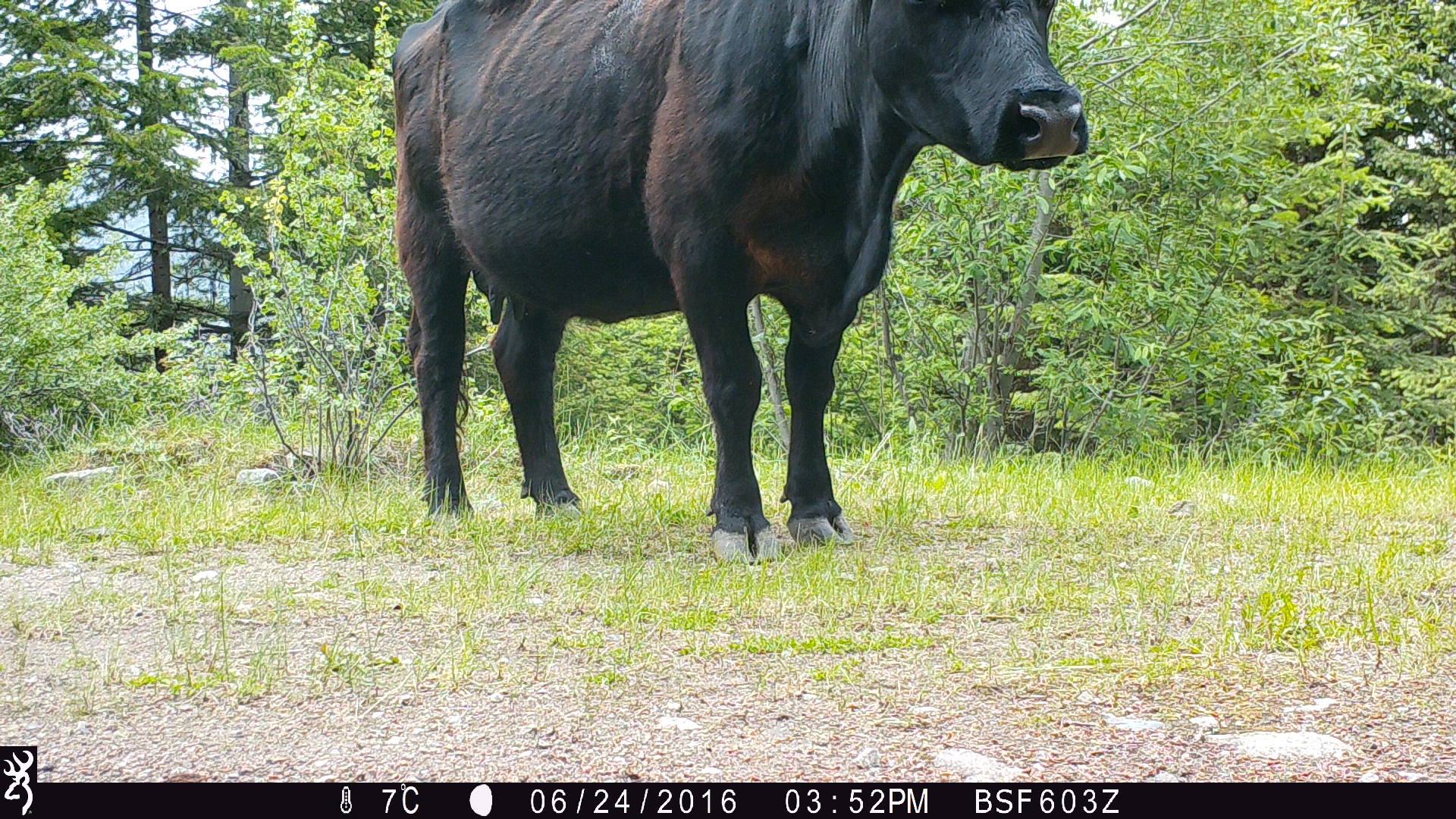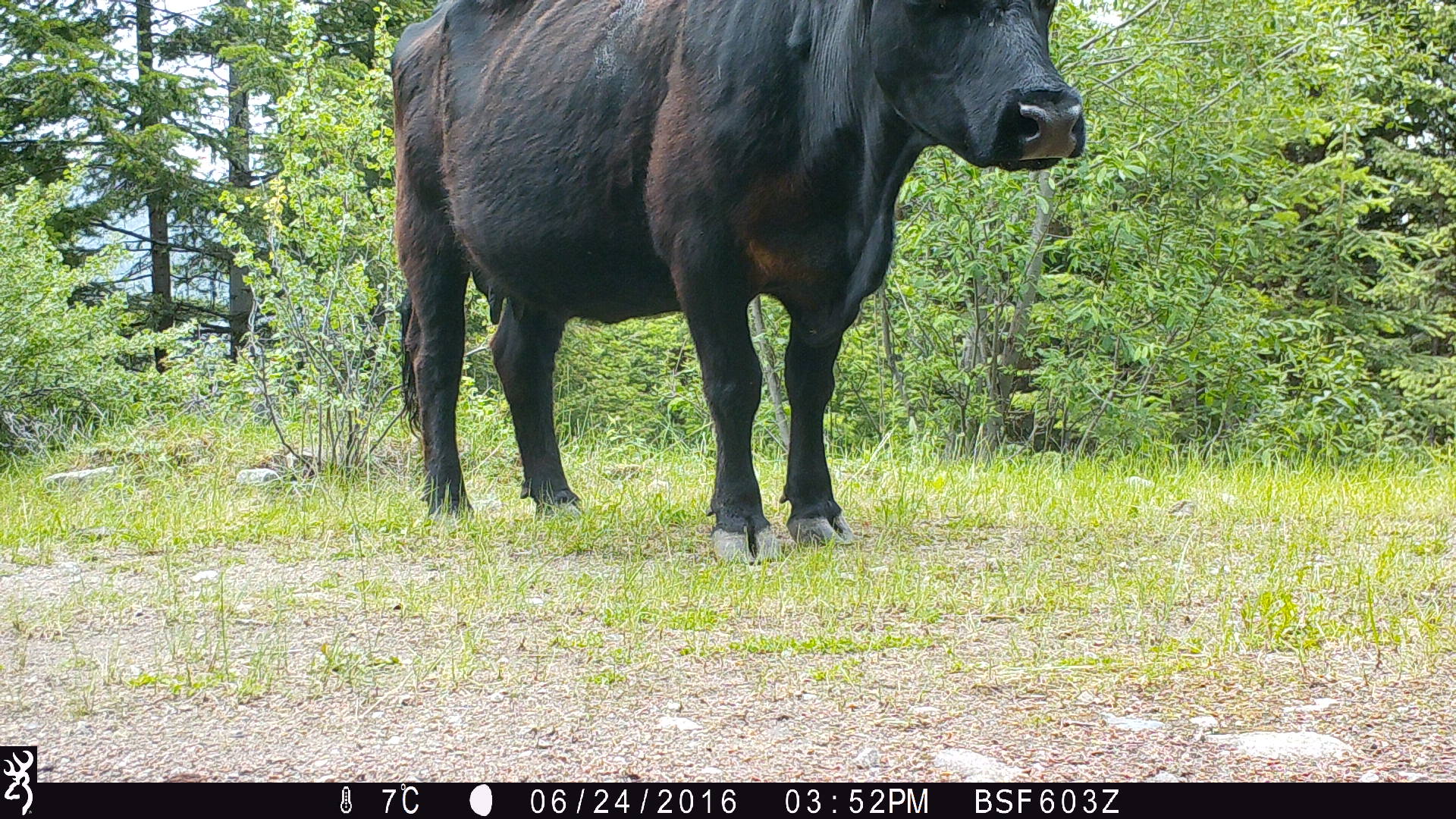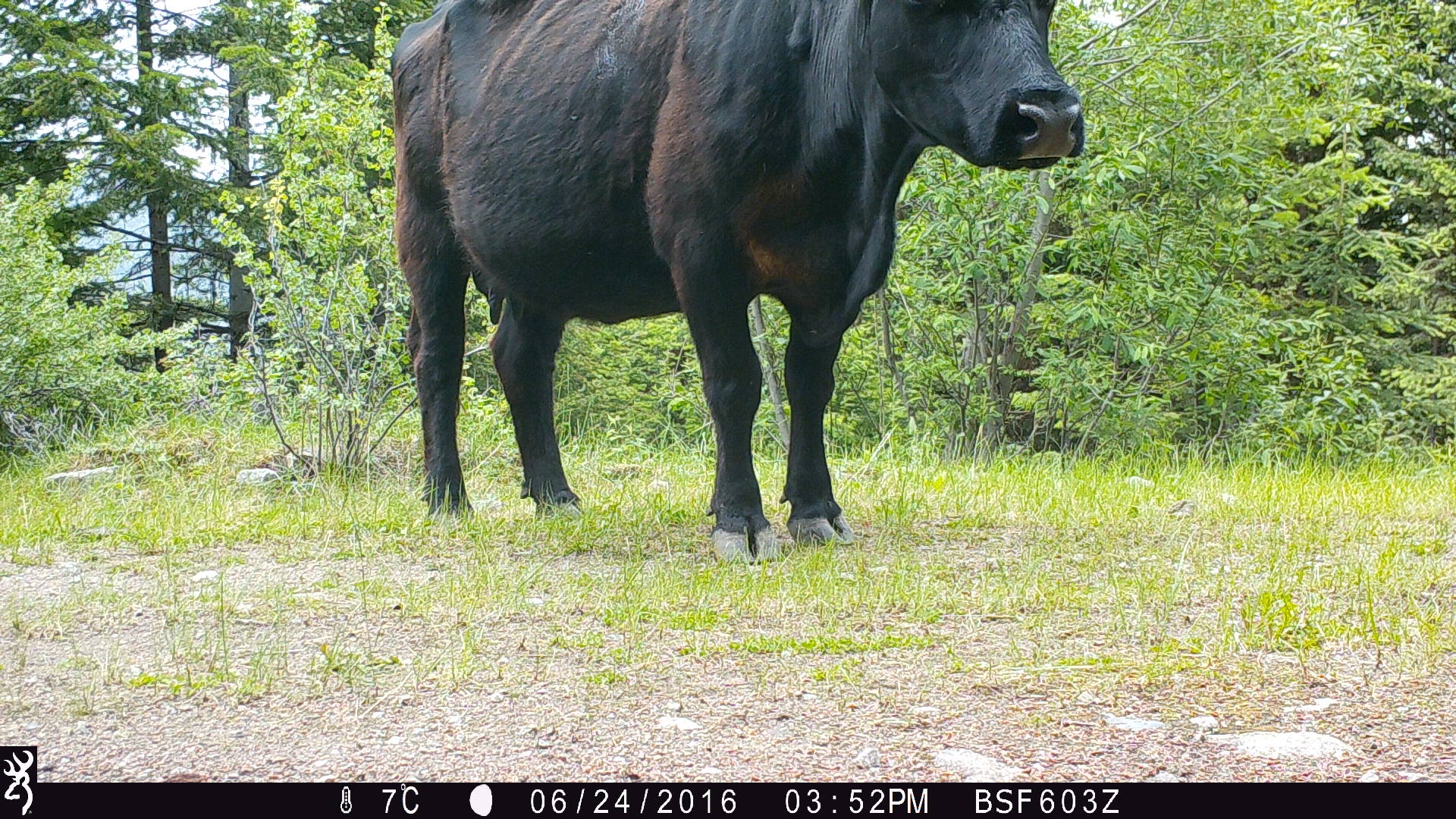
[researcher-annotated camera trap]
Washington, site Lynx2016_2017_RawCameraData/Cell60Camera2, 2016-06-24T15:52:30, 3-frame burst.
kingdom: Animalia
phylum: Chordata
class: Mammalia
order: Artiodactyla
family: Bovidae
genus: Bos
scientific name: Bos taurus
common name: domestic cattle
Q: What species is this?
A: Domestic cattle (Bos taurus).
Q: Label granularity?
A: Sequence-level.